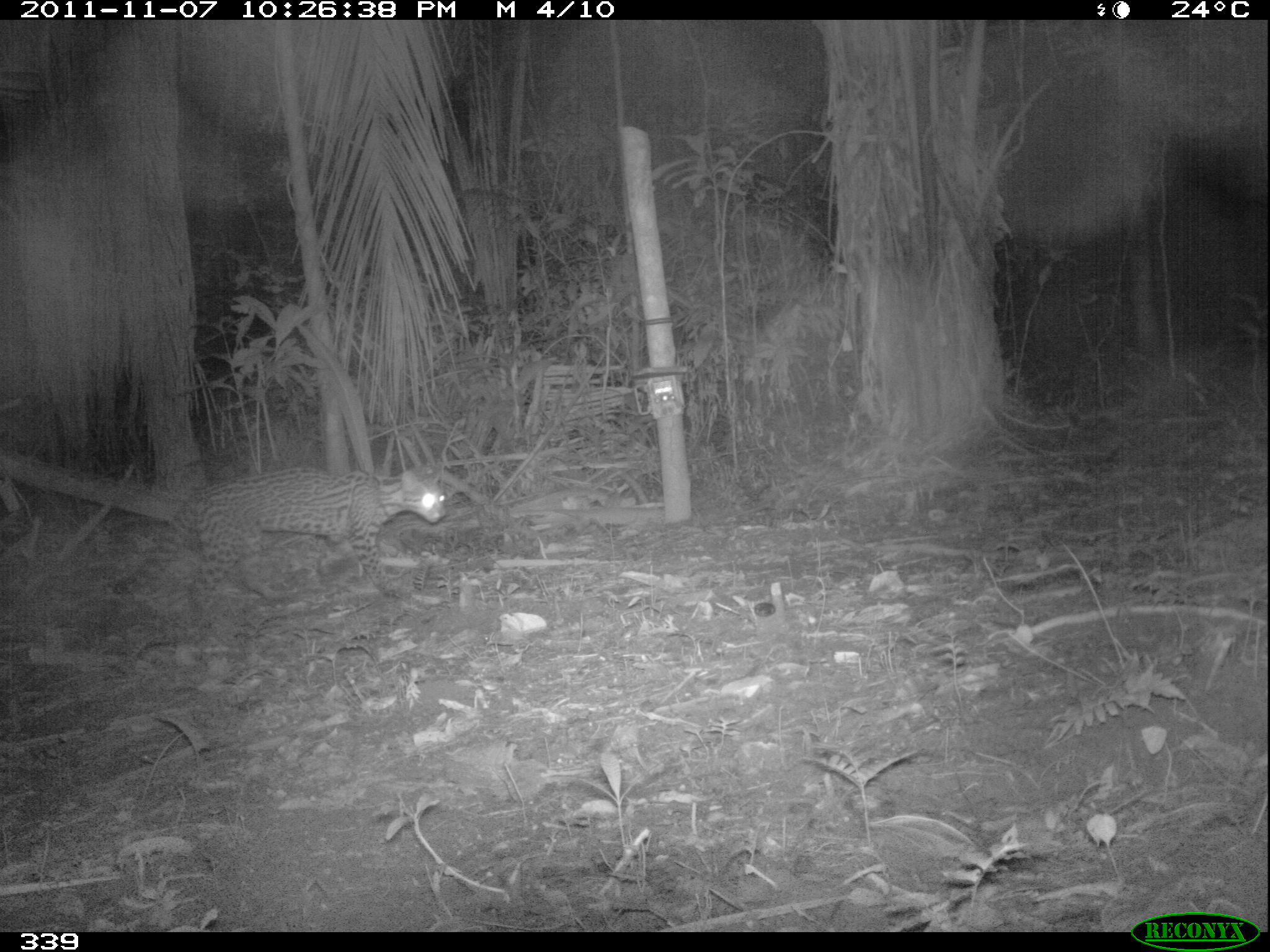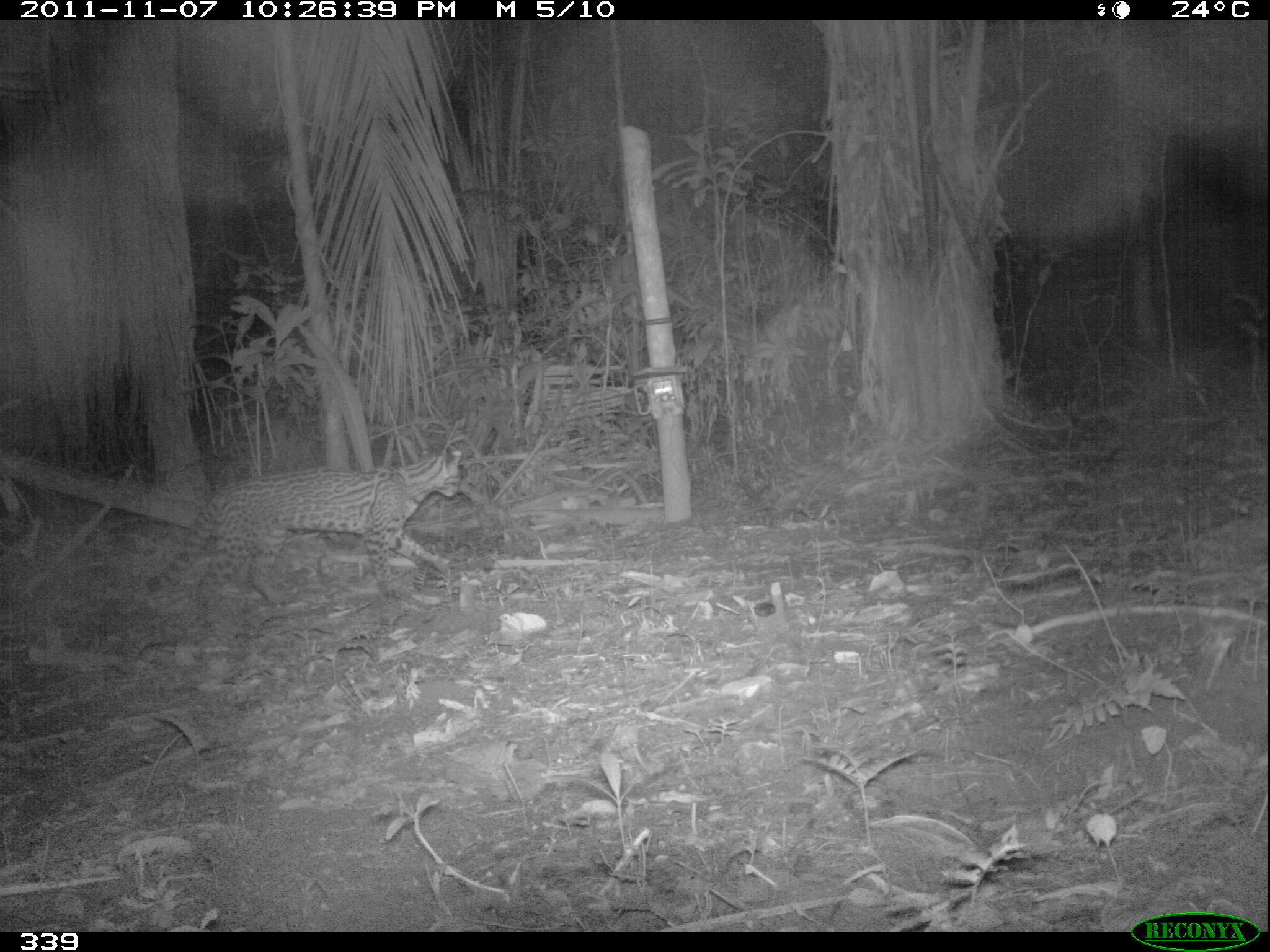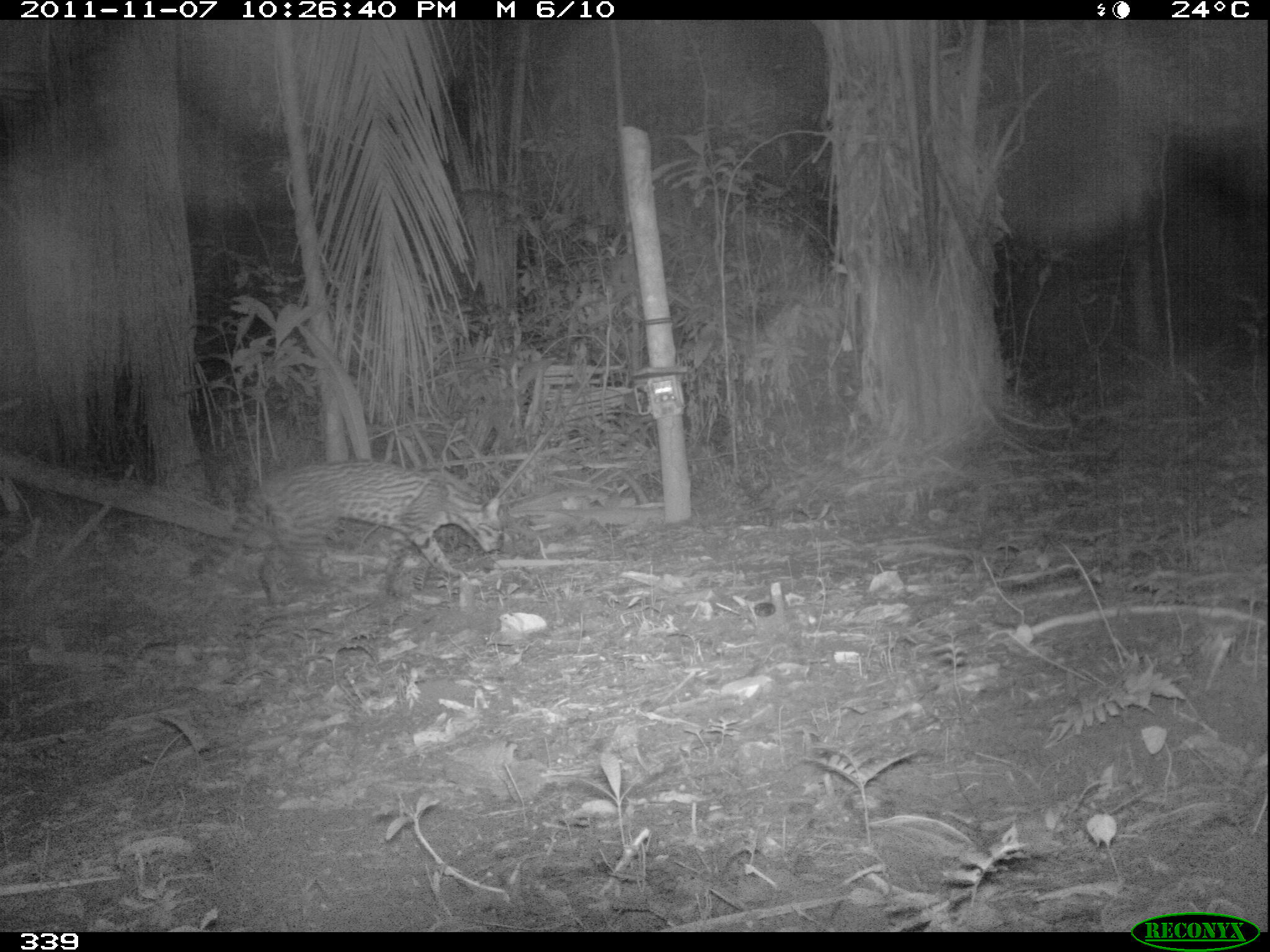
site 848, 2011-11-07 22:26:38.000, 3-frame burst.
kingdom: Animalia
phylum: Chordata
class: Mammalia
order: Carnivora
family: Felidae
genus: Leopardus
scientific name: Leopardus pardalis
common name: ocelot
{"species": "Leopardus pardalis (ocelot)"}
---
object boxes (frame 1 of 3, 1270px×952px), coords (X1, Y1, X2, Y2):
leopardus pardalis: (110, 469, 448, 629)